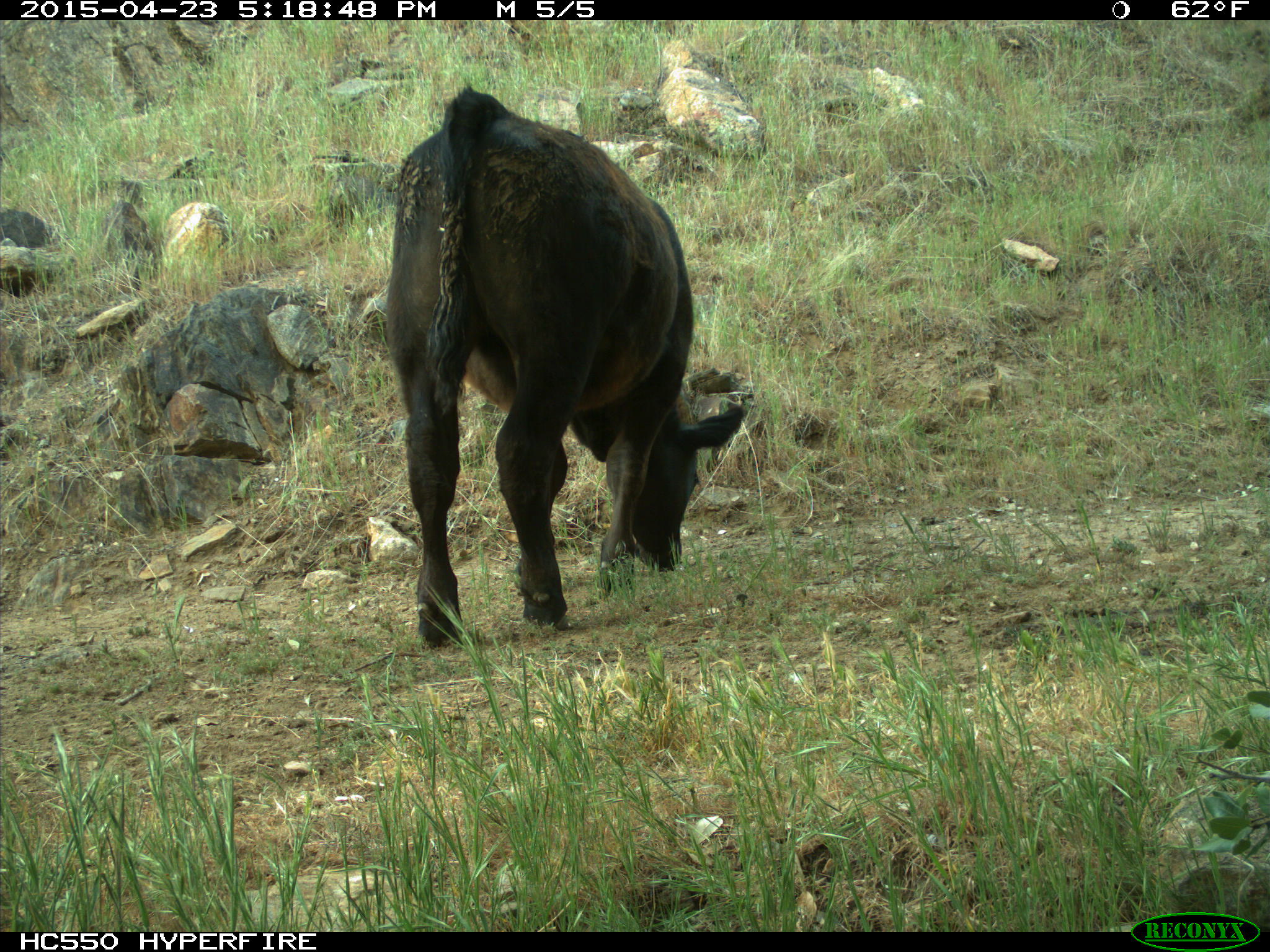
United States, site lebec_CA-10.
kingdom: Animalia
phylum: Chordata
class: Mammalia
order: Artiodactyla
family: Bovidae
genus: Bos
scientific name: Bos taurus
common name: domestic cow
Bos taurus (domestic cow).